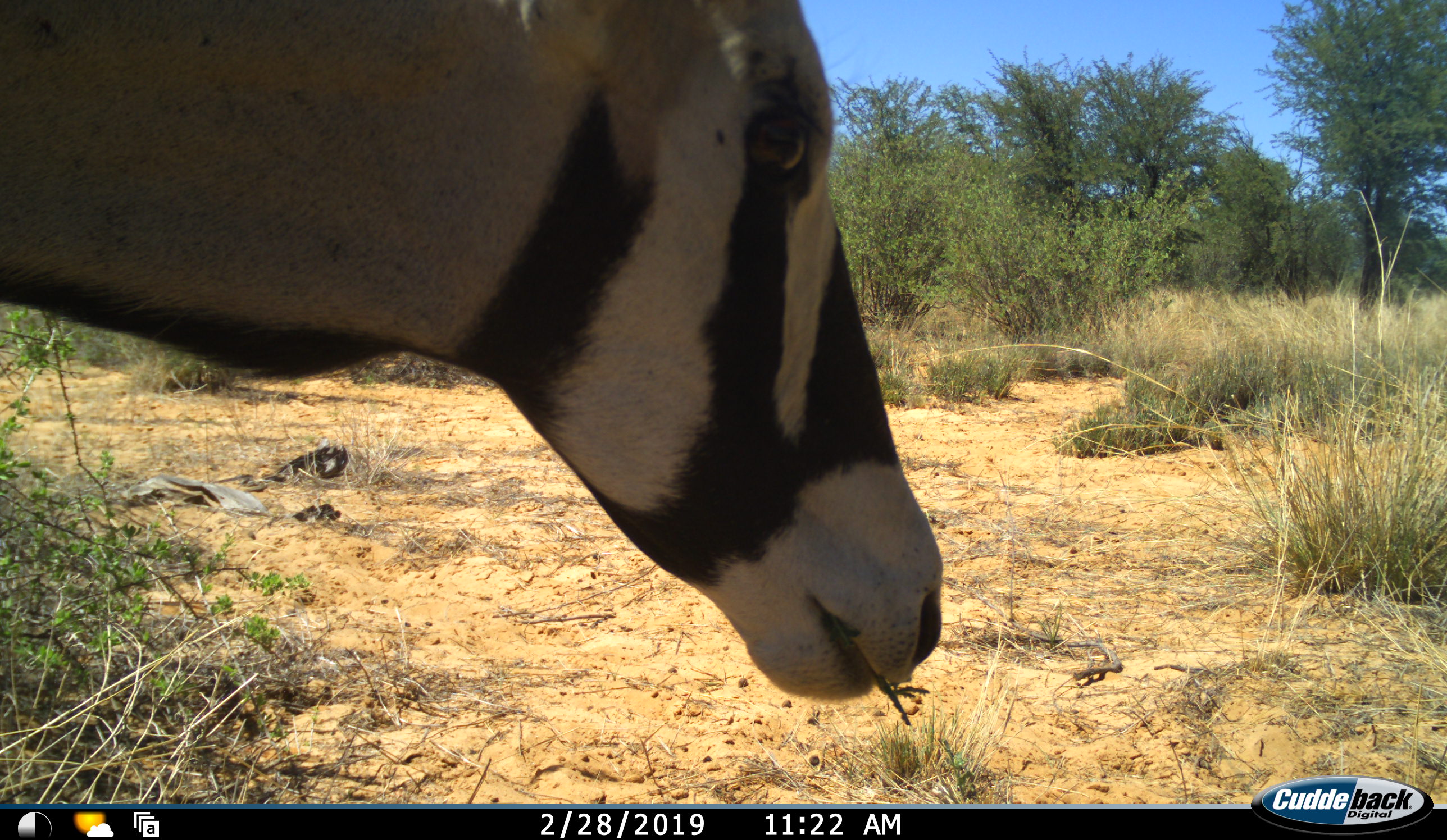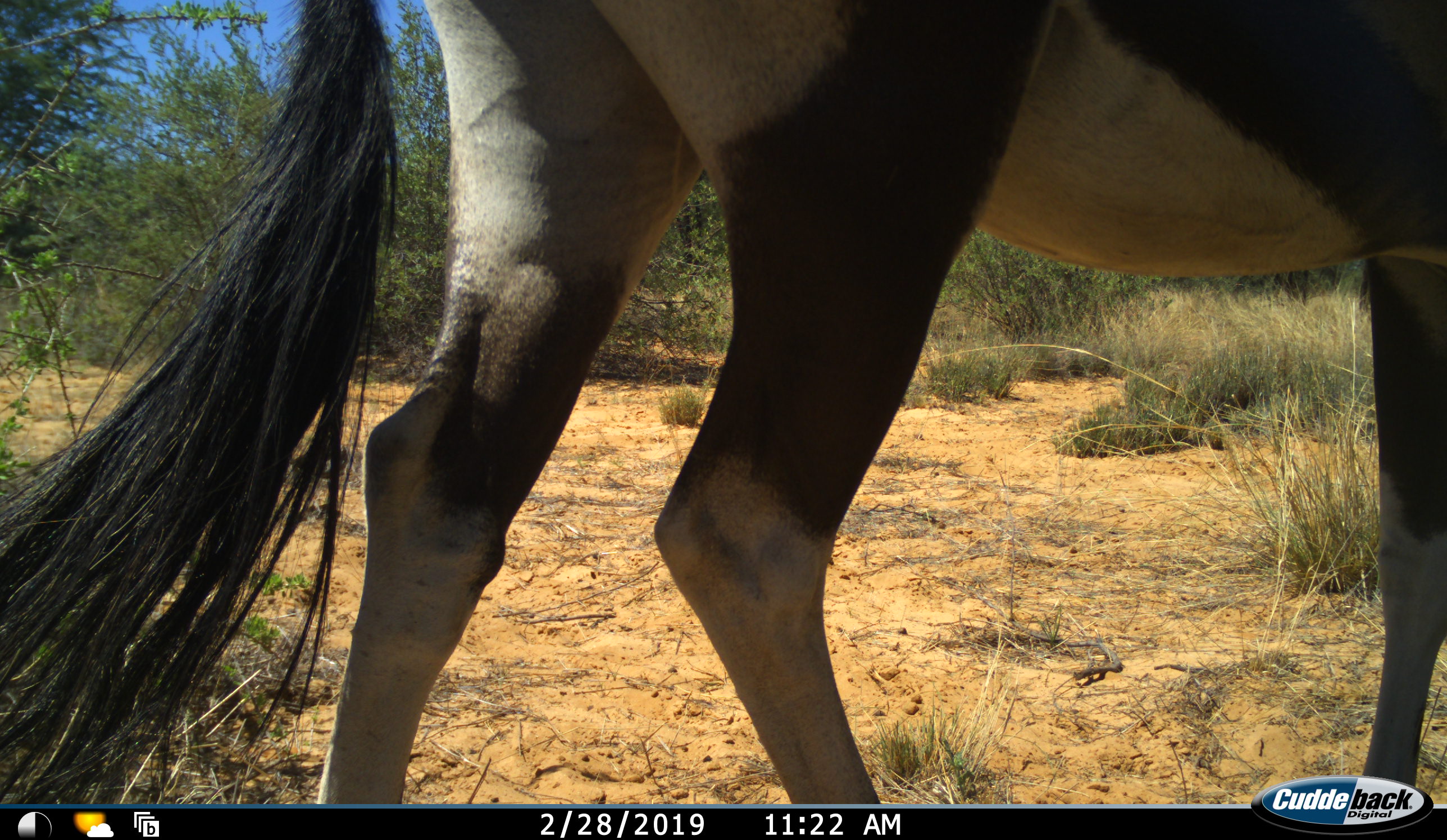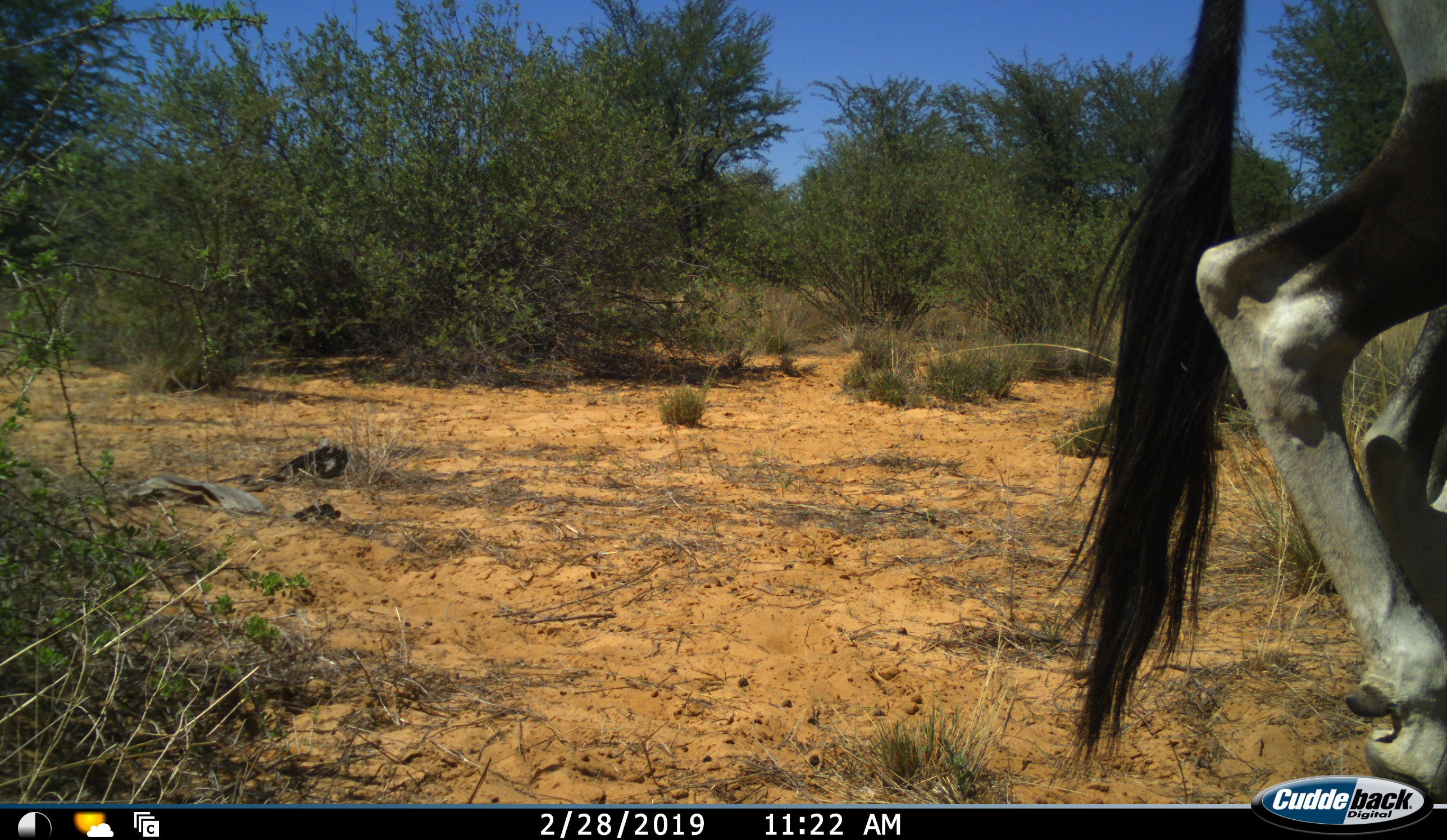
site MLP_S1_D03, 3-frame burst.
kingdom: Animalia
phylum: Chordata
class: Mammalia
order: Artiodactyla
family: Bovidae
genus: Oryx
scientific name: Oryx gazella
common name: gemsbok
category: oryx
Oryx (gemsbok) (Oryx gazella), count 1. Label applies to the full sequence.